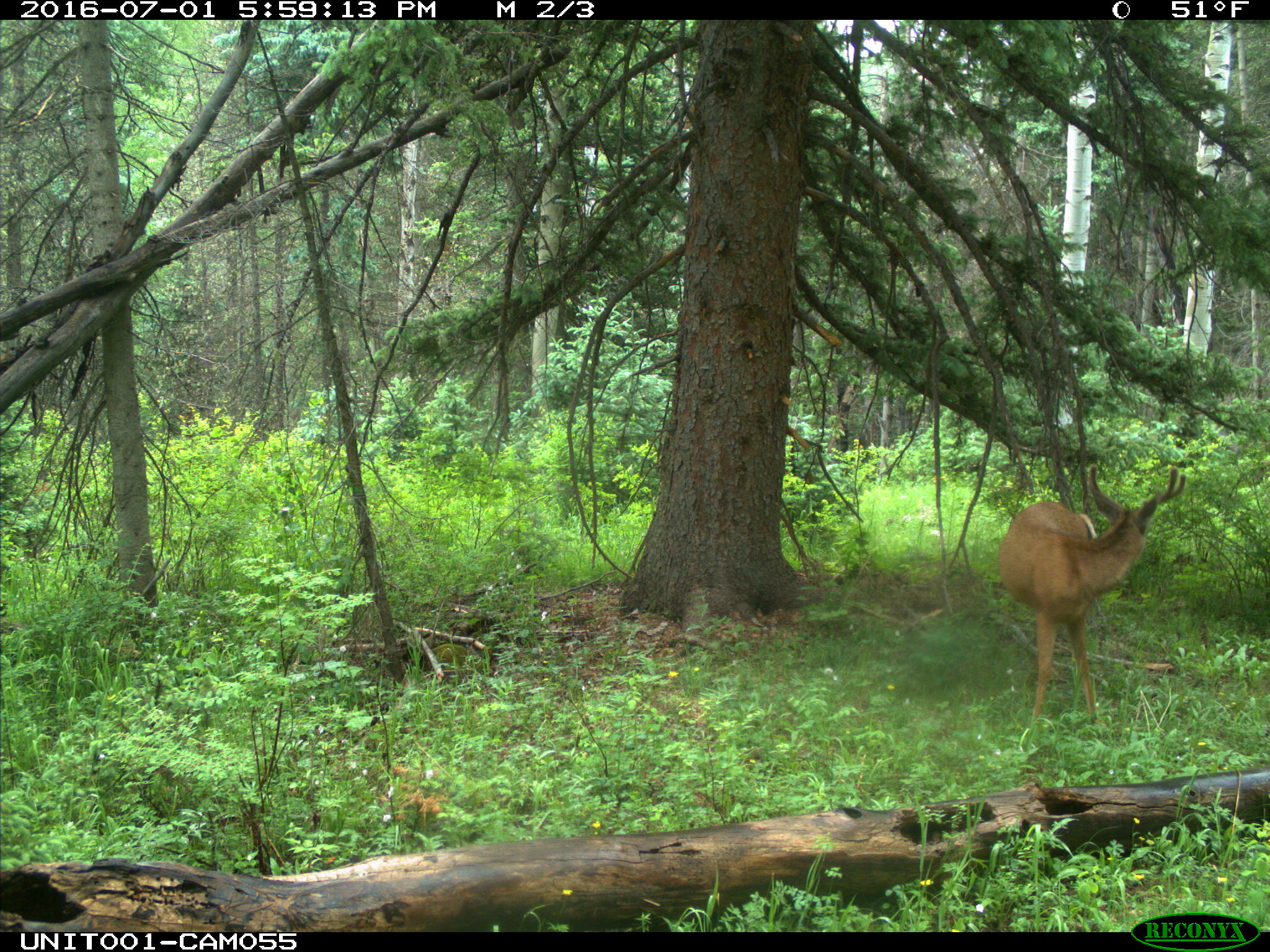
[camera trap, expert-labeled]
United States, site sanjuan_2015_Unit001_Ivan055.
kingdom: Animalia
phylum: Chordata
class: Mammalia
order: Artiodactyla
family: Cervidae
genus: Odocoileus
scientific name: Odocoileus hemionus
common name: mule deer